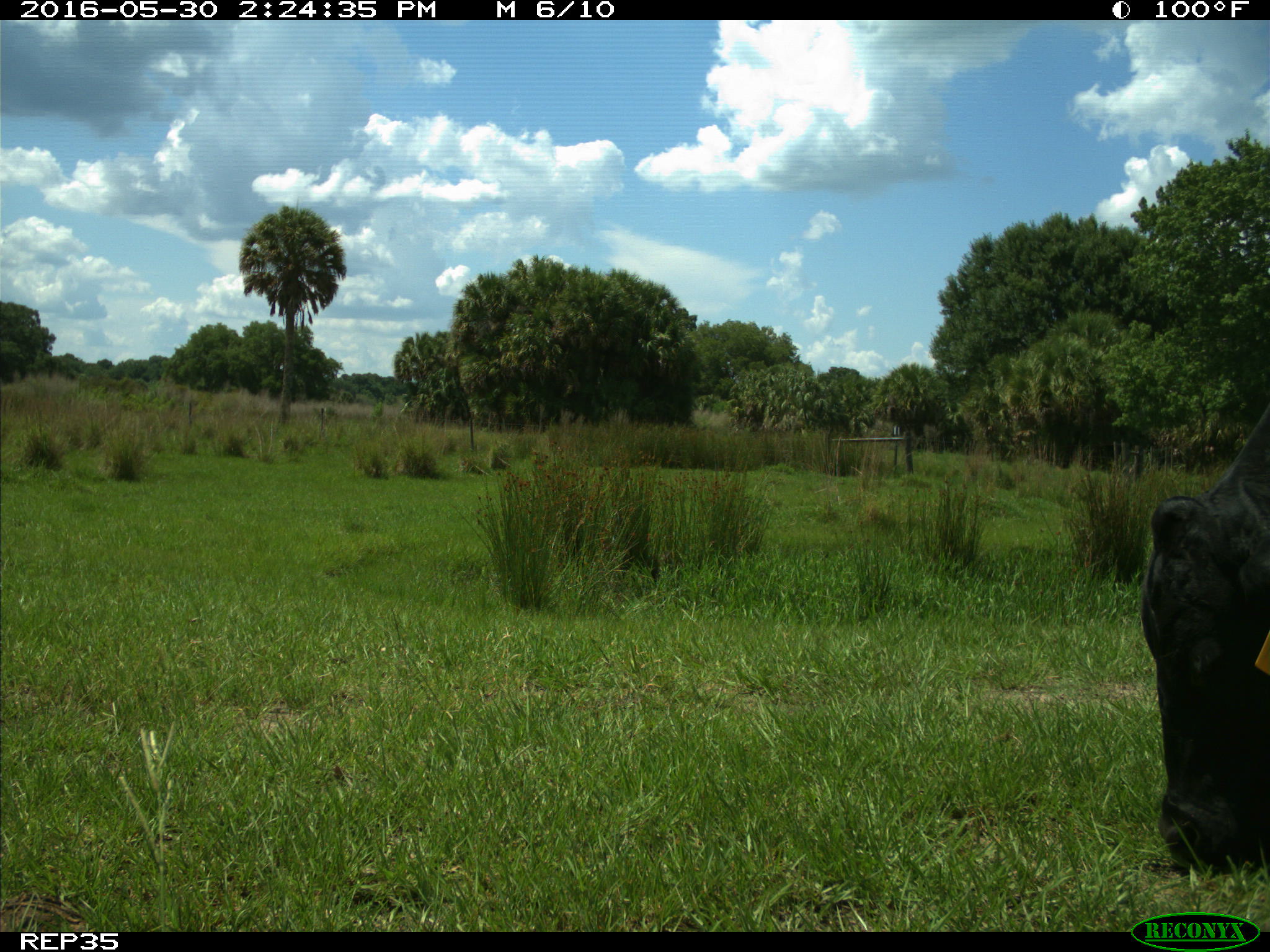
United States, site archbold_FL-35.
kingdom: Animalia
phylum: Chordata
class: Mammalia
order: Artiodactyla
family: Bovidae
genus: Bos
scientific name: Bos taurus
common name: domestic cow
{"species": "Bos taurus (domestic cow)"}